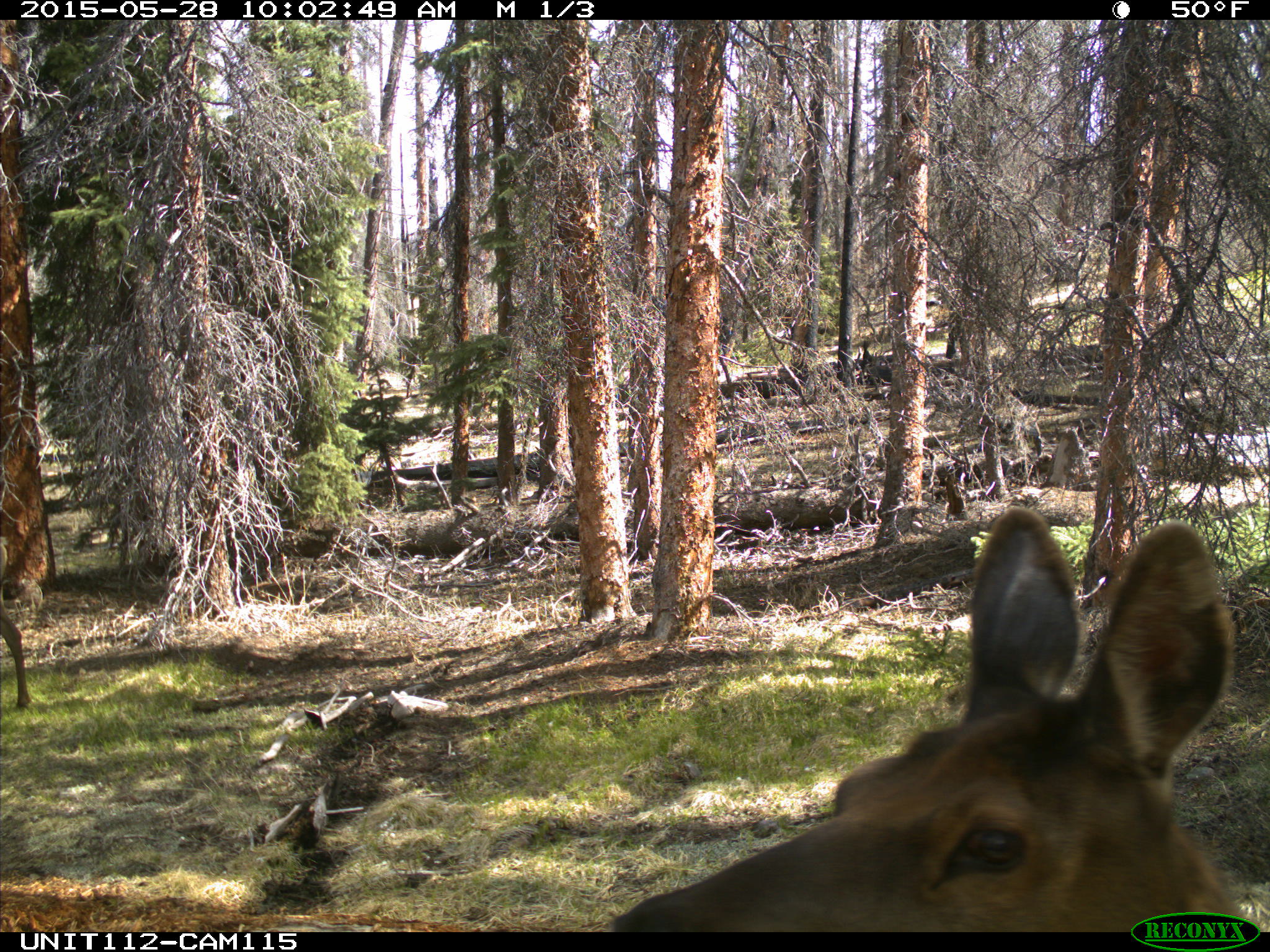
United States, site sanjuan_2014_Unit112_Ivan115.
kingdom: Animalia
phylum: Chordata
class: Mammalia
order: Artiodactyla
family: Cervidae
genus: Cervus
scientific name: Cervus elaphus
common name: red deer